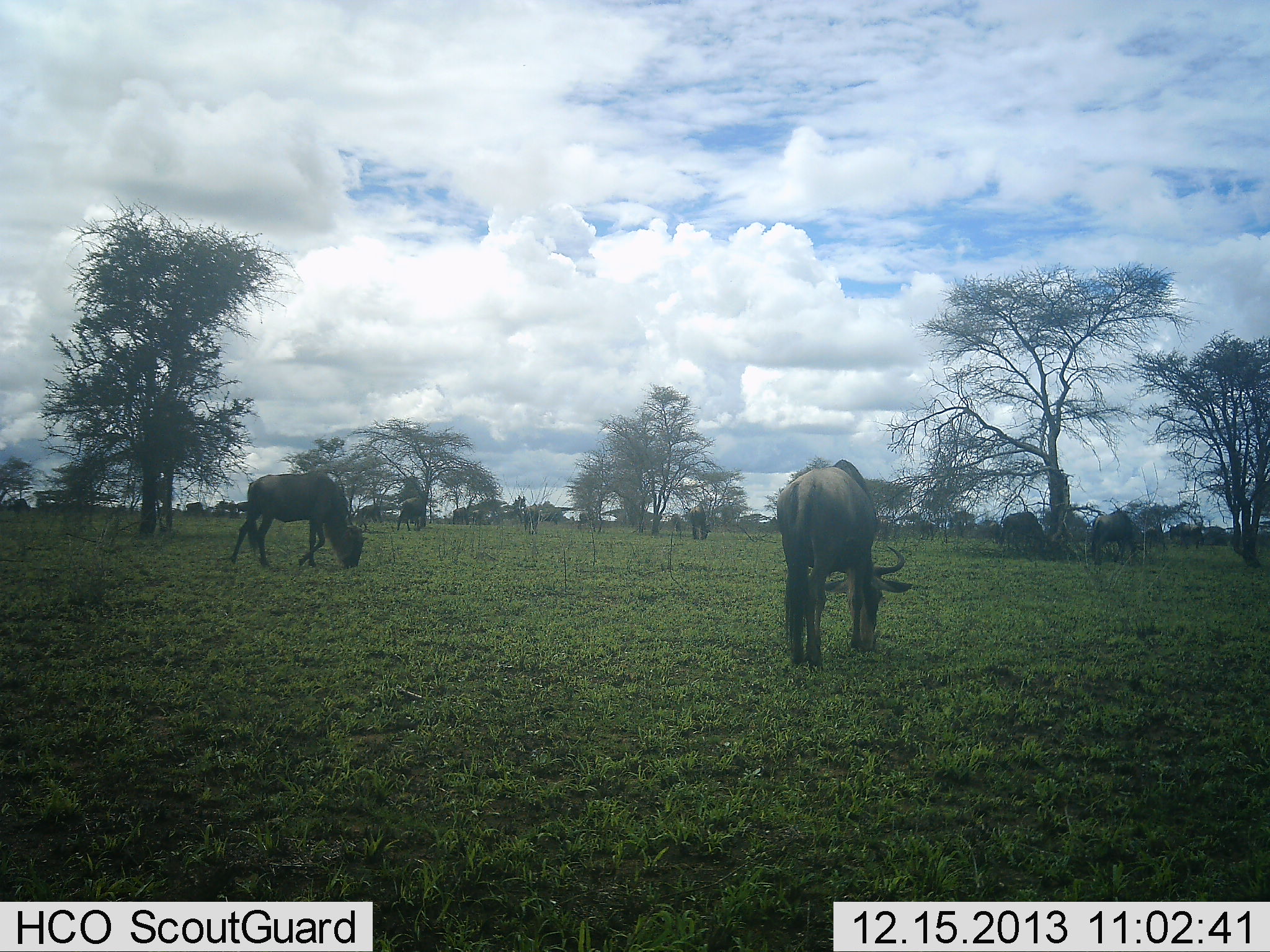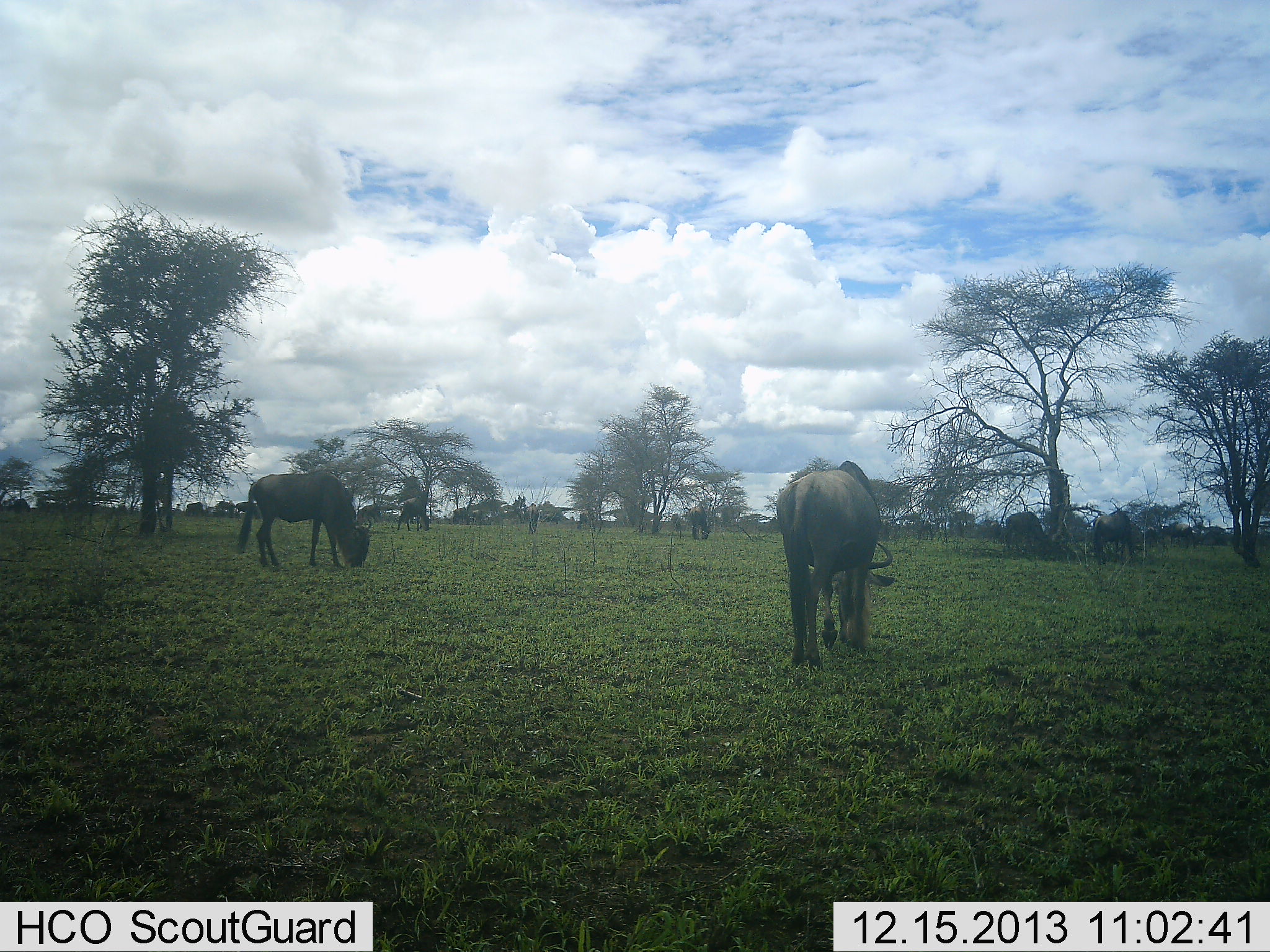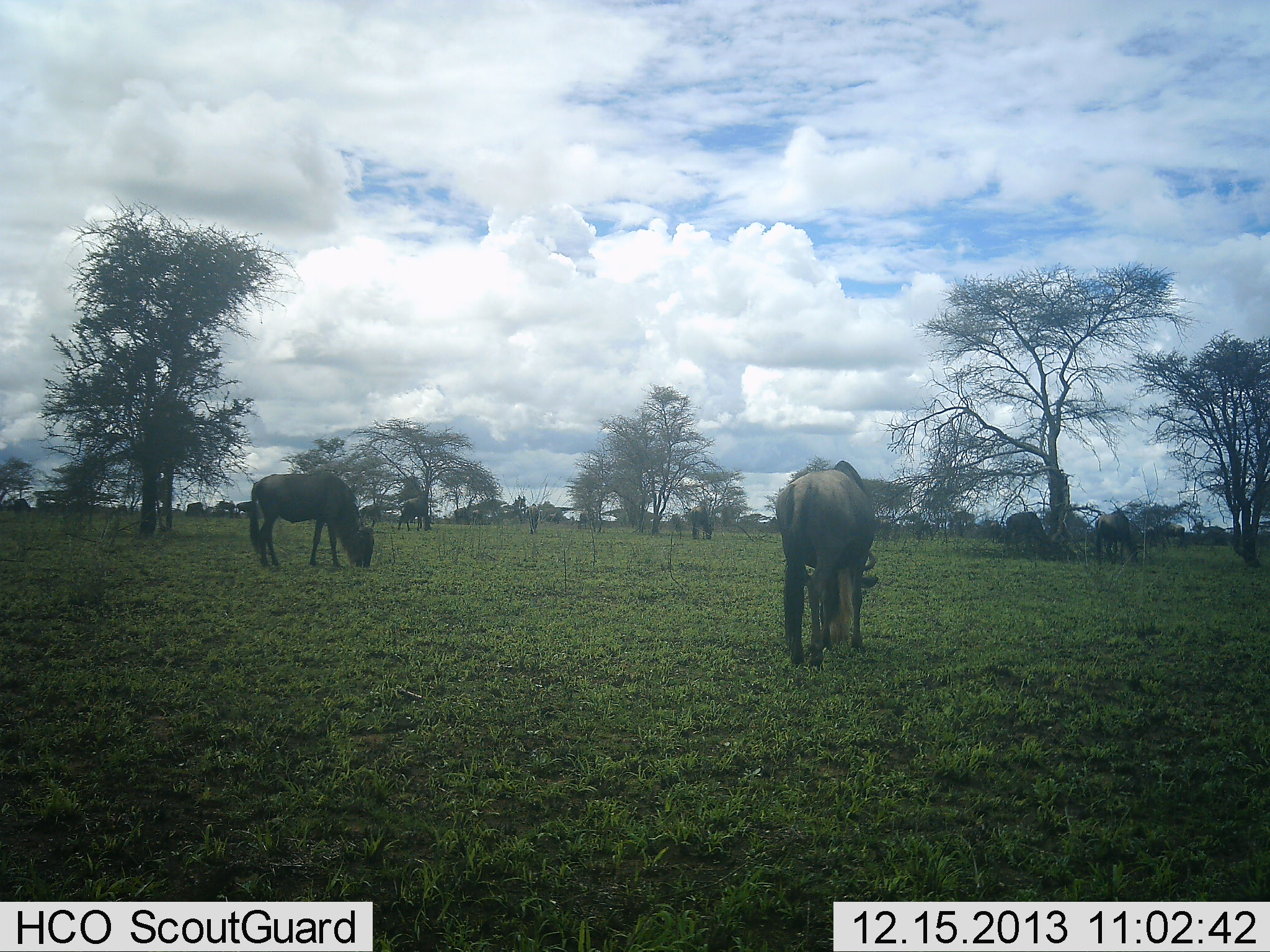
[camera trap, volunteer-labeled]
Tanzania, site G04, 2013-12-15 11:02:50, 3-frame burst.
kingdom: Animalia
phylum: Chordata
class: Mammalia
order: Artiodactyla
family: Bovidae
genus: Connochaetes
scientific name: Connochaetes taurinus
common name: blue wildebeest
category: wildebeest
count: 9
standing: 10%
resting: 0%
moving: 30%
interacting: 0%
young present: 0%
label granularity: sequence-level